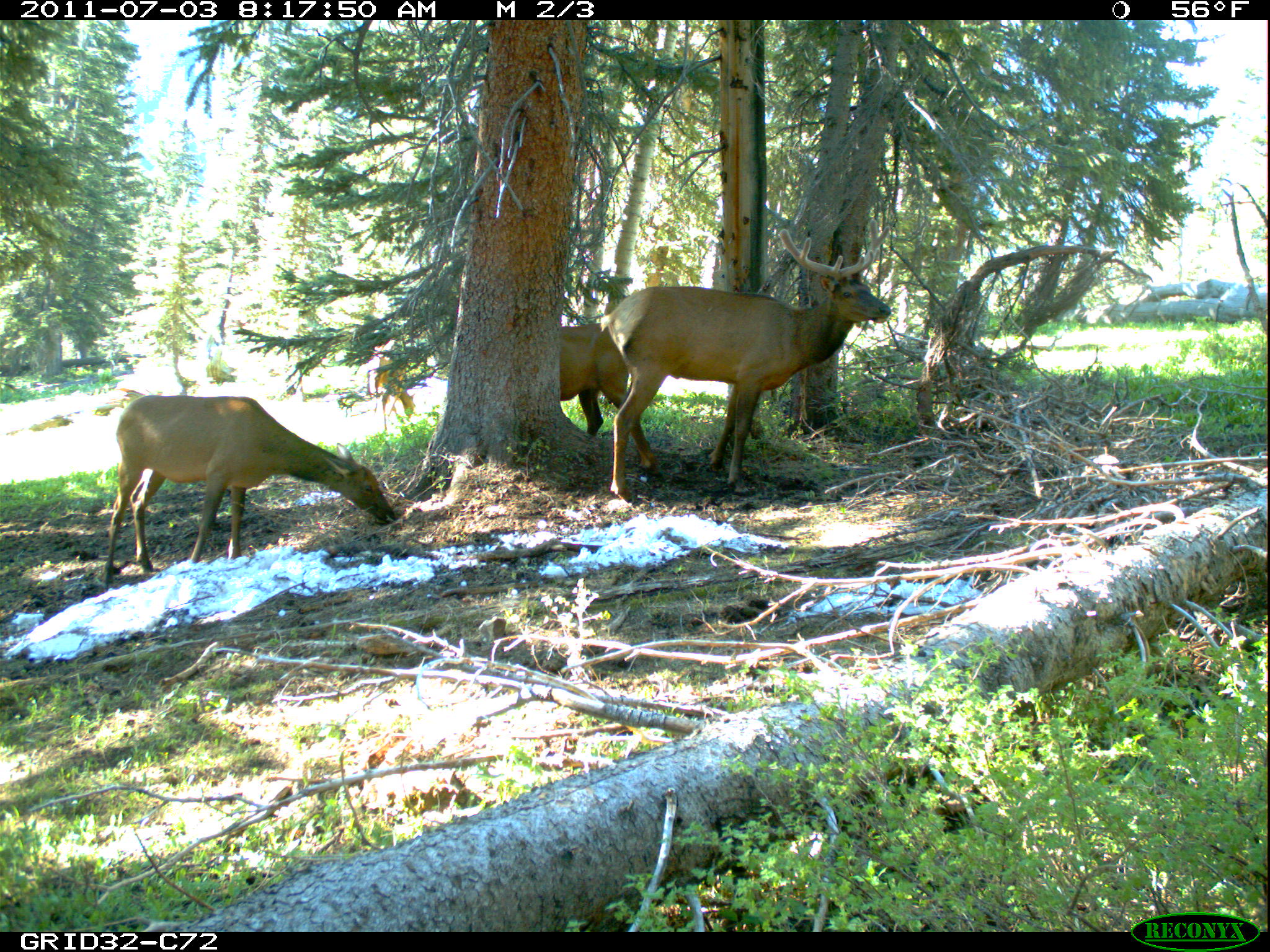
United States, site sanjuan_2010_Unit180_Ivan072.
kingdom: Animalia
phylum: Chordata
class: Mammalia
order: Artiodactyla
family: Cervidae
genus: Cervus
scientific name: Cervus elaphus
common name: red deer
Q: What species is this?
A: Cervus elaphus (red deer).